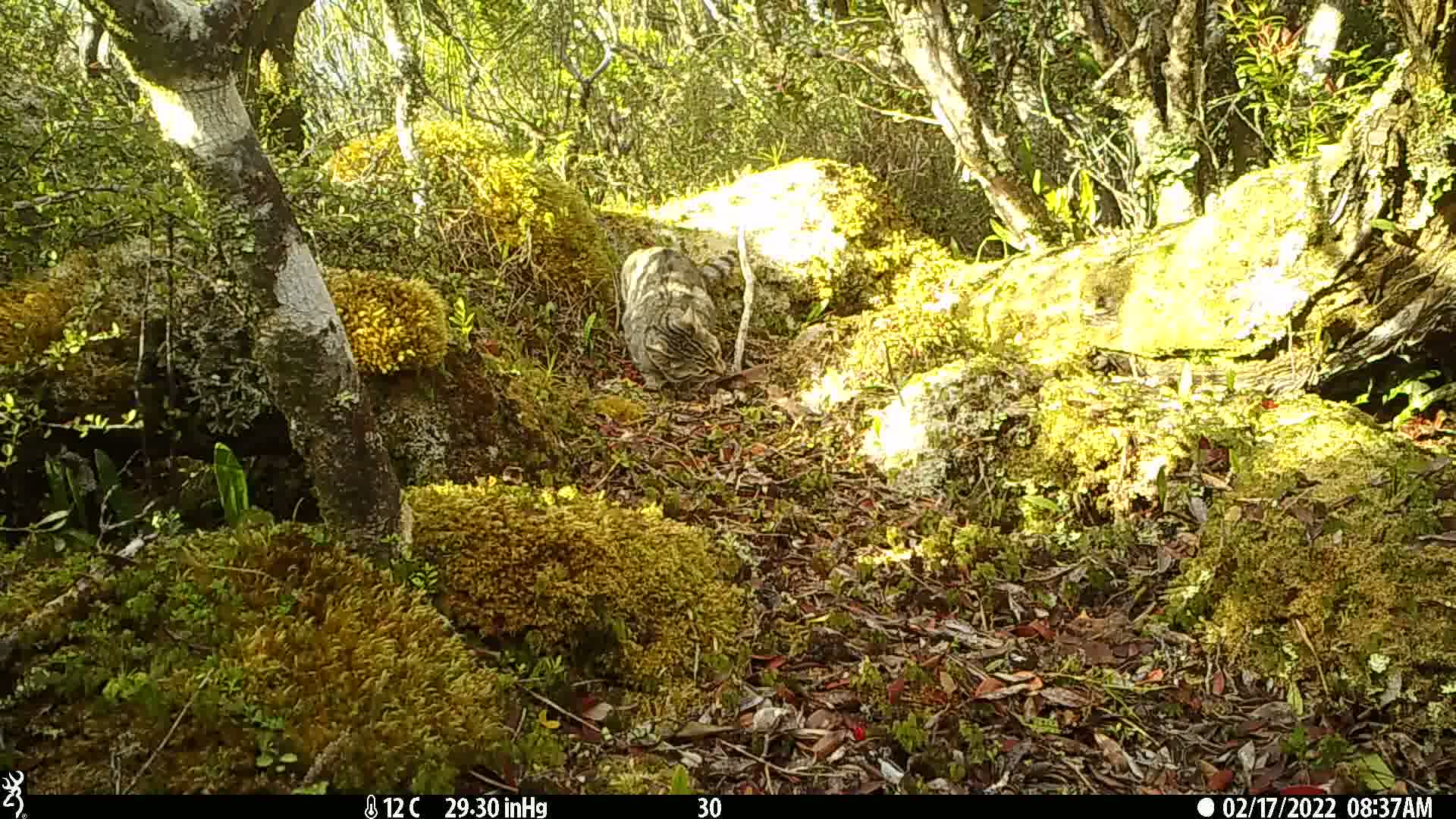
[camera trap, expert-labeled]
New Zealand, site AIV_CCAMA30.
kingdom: Animalia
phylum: Chordata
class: Mammalia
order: Carnivora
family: Felidae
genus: Felis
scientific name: Felis catus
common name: domestic cat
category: cat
Cat (domestic cat) (Felis catus).